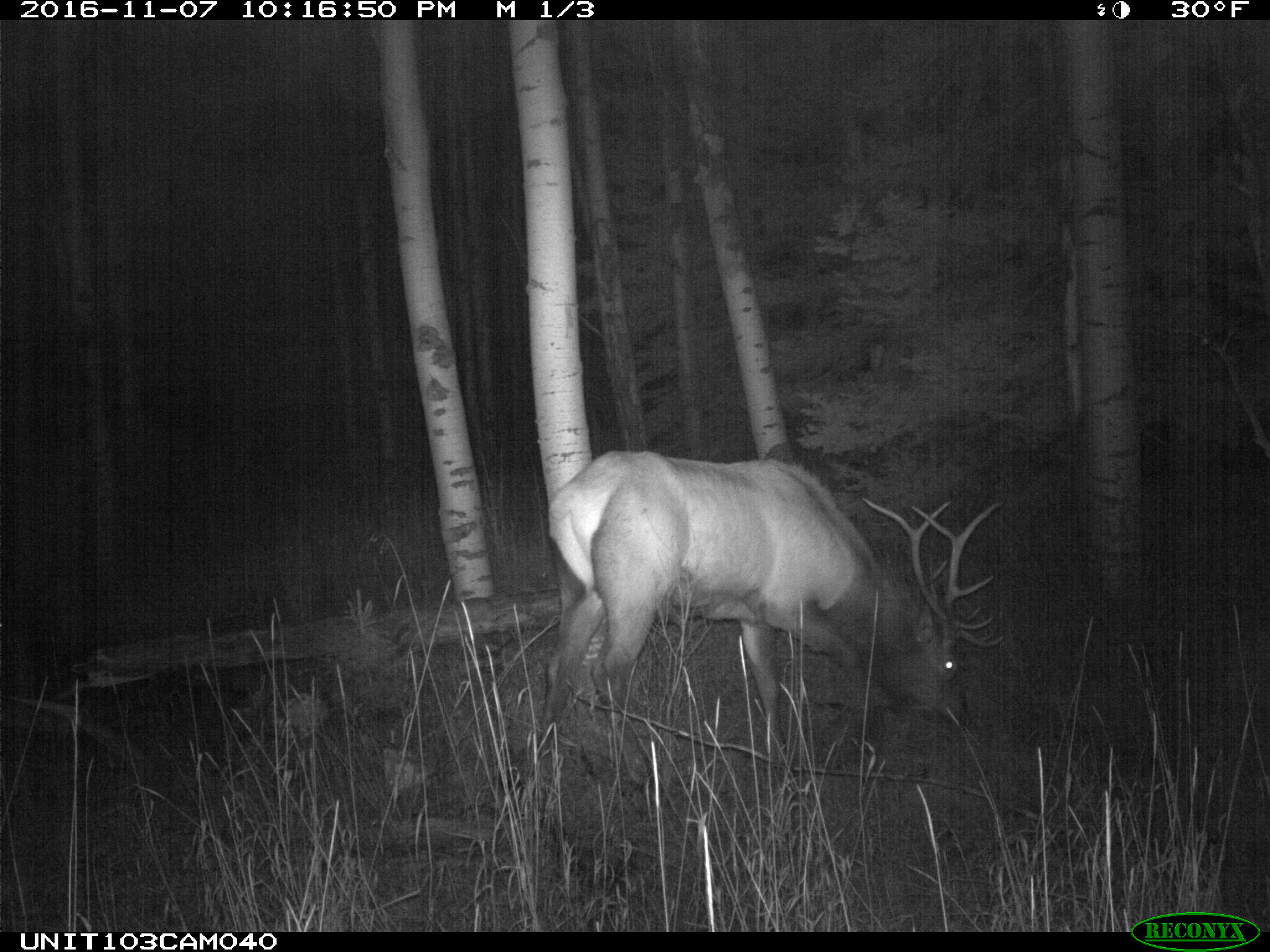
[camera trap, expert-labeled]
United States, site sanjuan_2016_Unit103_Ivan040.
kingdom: Animalia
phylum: Chordata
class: Mammalia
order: Artiodactyla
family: Cervidae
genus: Cervus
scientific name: Cervus elaphus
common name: red deer